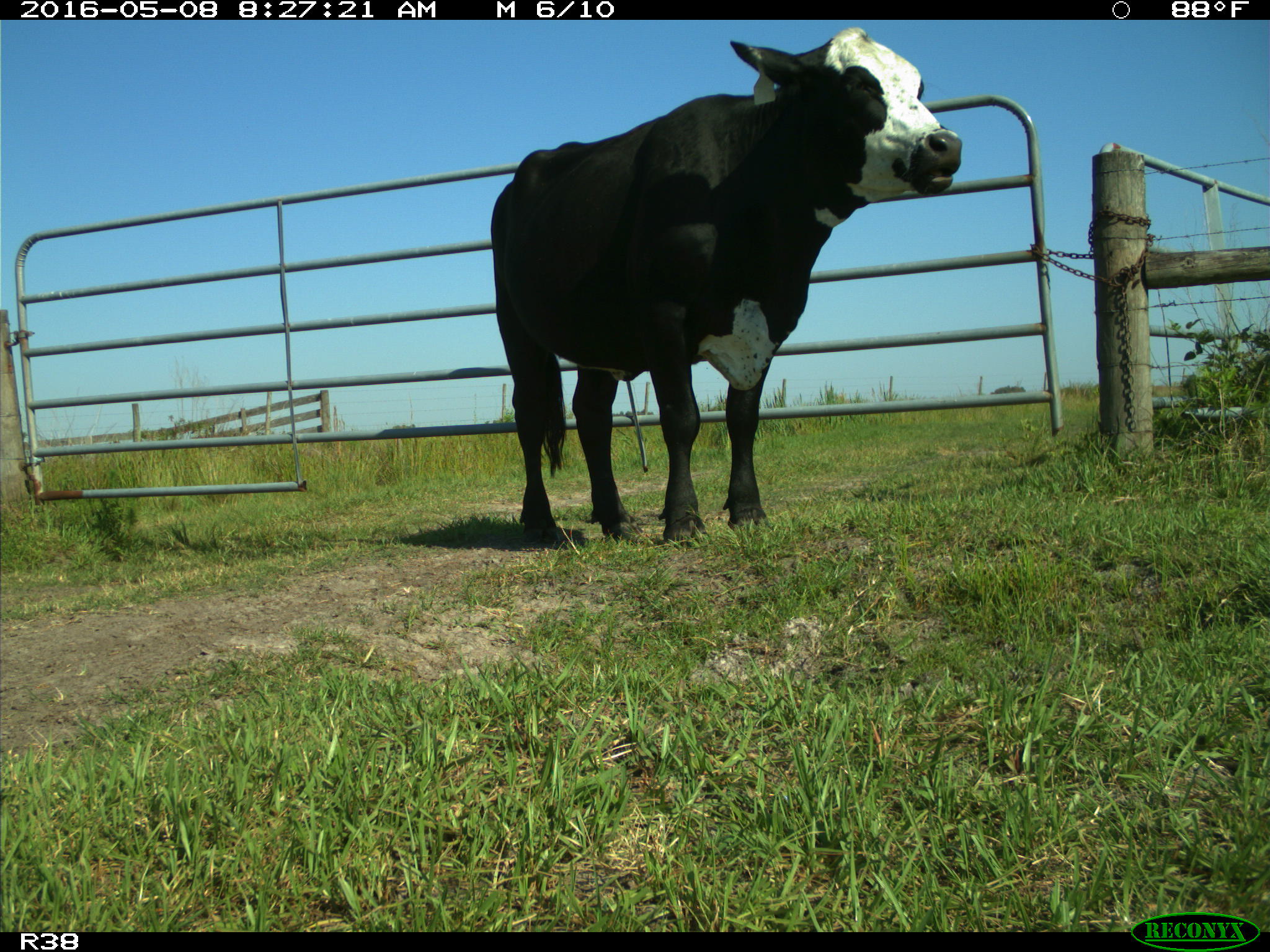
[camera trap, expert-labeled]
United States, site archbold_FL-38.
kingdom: Animalia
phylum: Chordata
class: Mammalia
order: Artiodactyla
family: Bovidae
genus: Bos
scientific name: Bos taurus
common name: domestic cow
Bos taurus (domestic cow).